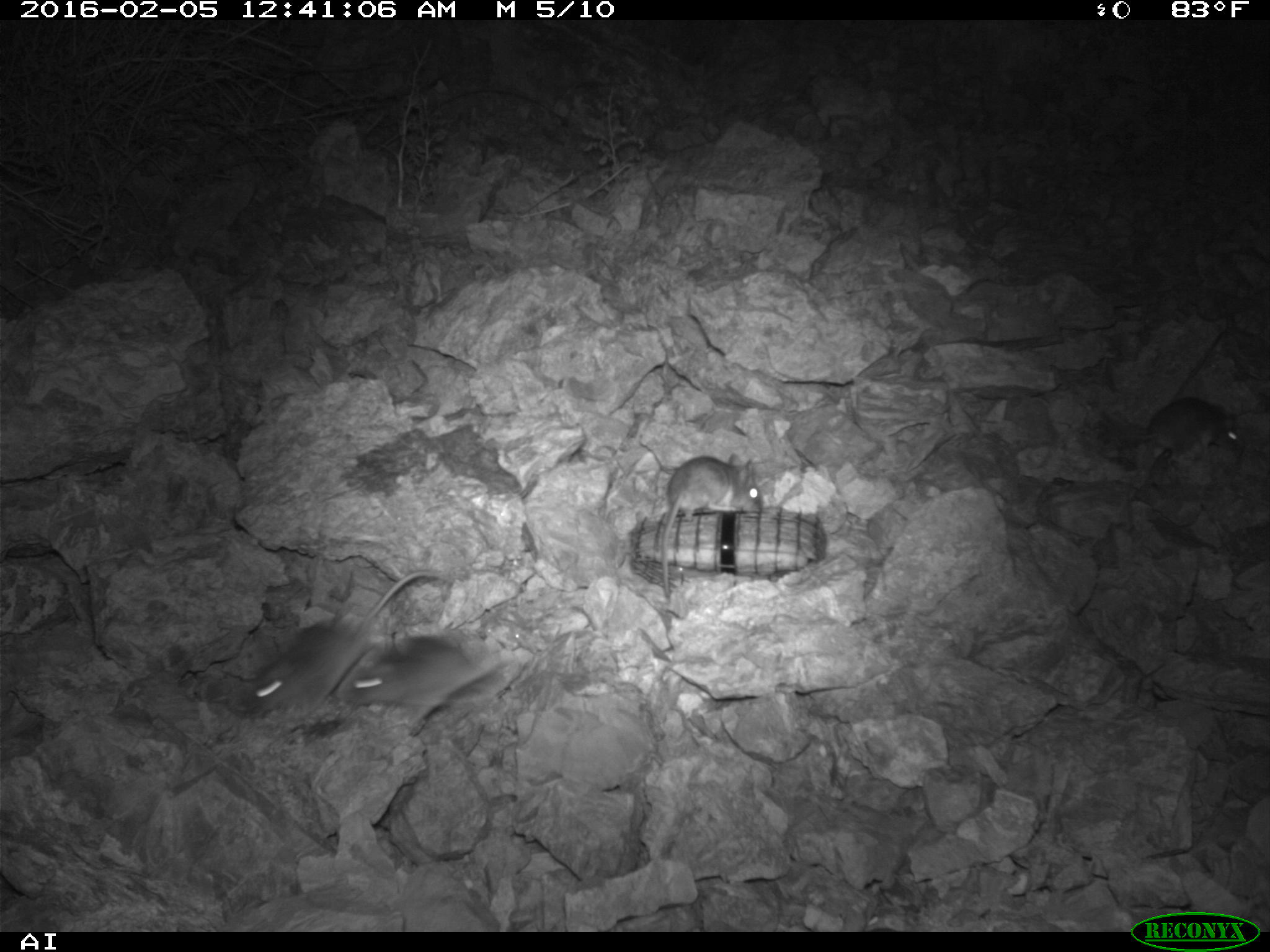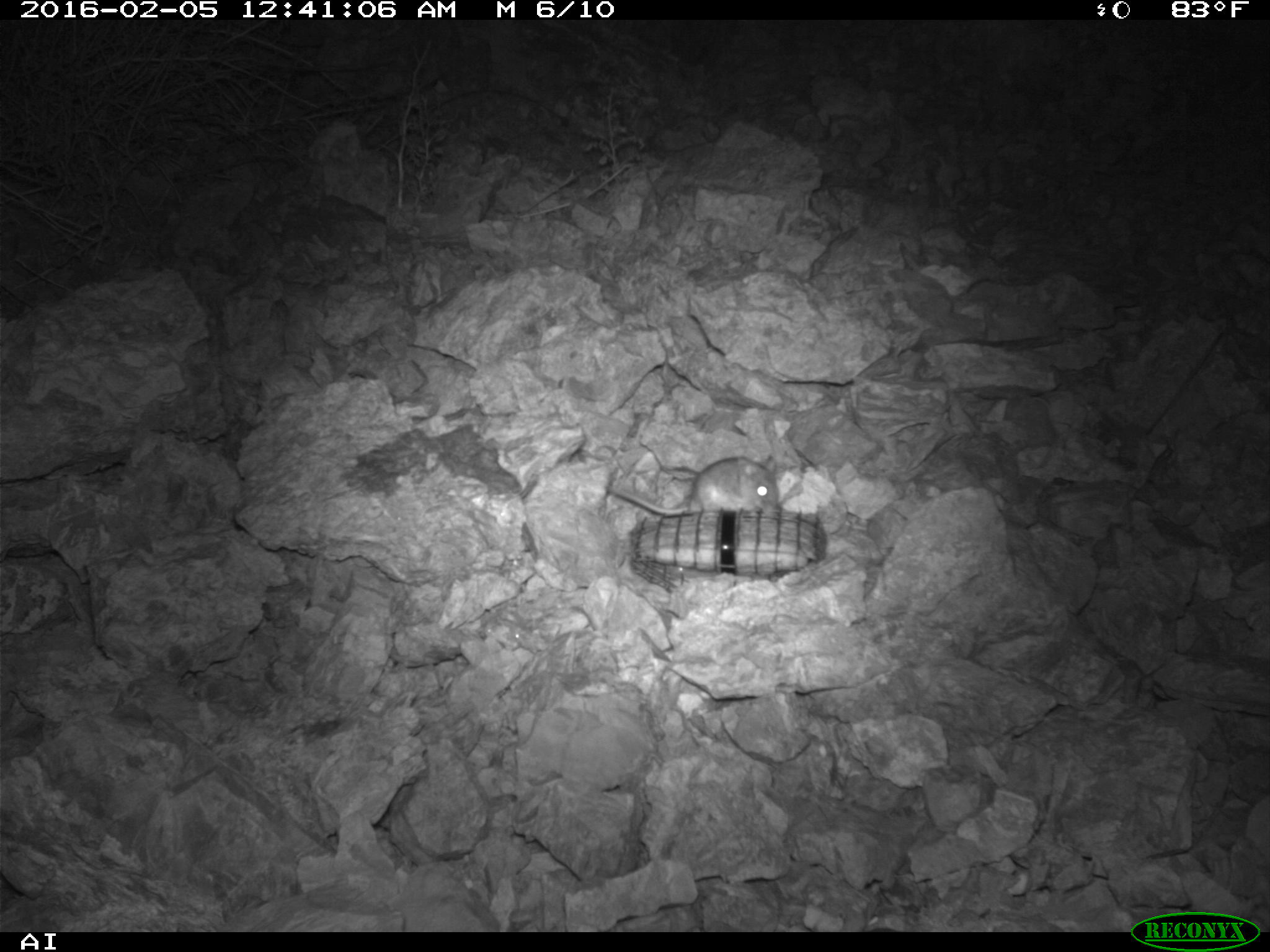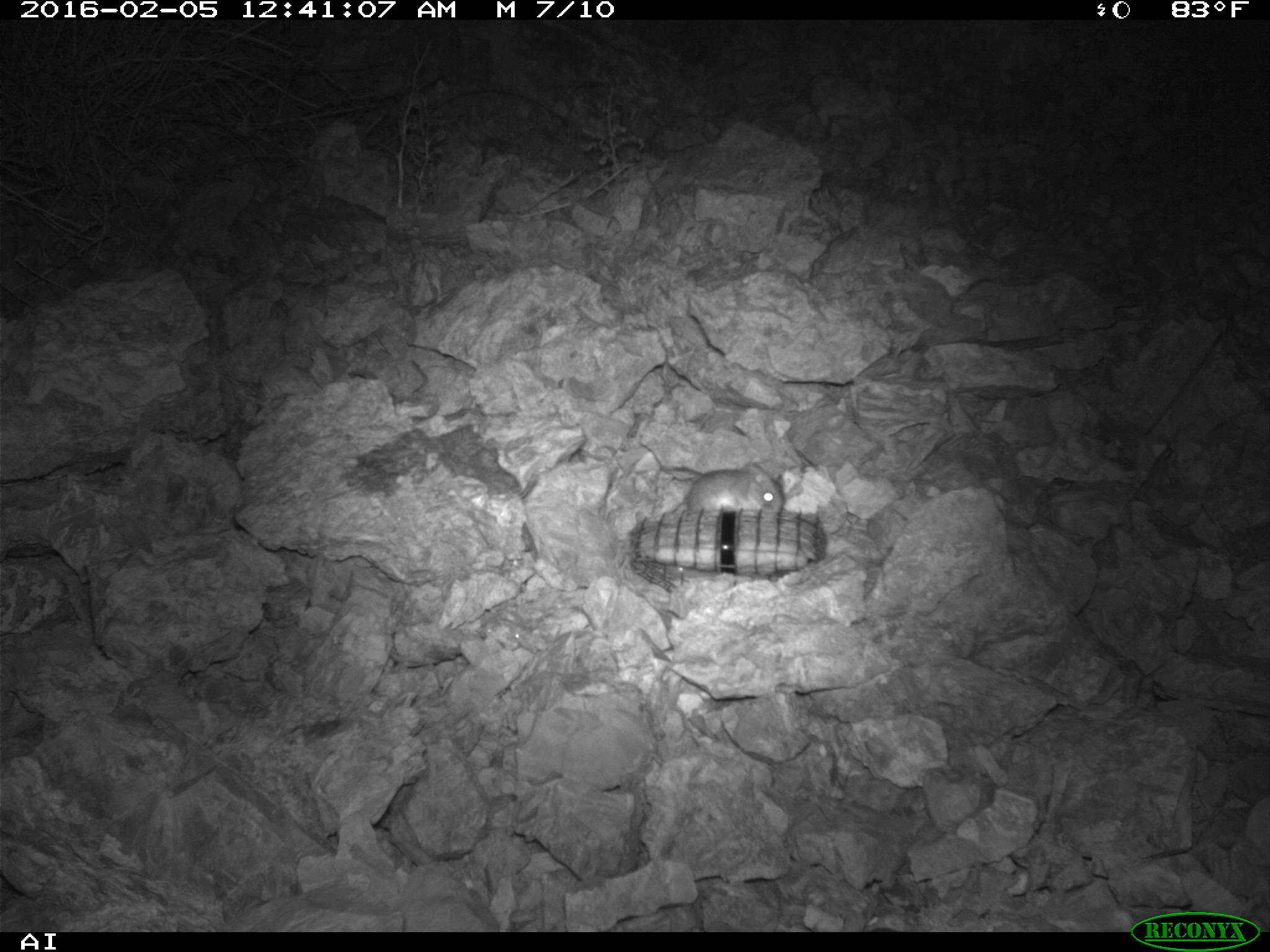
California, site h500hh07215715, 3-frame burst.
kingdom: Animalia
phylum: Chordata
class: Mammalia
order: Rodentia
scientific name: Rodentia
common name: rodent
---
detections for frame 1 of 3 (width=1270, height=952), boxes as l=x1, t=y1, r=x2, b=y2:
rodent: l=253, t=570, r=440, b=716; l=661, t=451, r=765, b=599; l=335, t=625, r=507, b=707; l=1118, t=395, r=1244, b=454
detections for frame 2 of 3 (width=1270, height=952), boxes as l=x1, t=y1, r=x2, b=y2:
rodent: l=609, t=454, r=779, b=515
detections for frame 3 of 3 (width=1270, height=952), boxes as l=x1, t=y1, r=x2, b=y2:
rodent: l=636, t=439, r=783, b=516